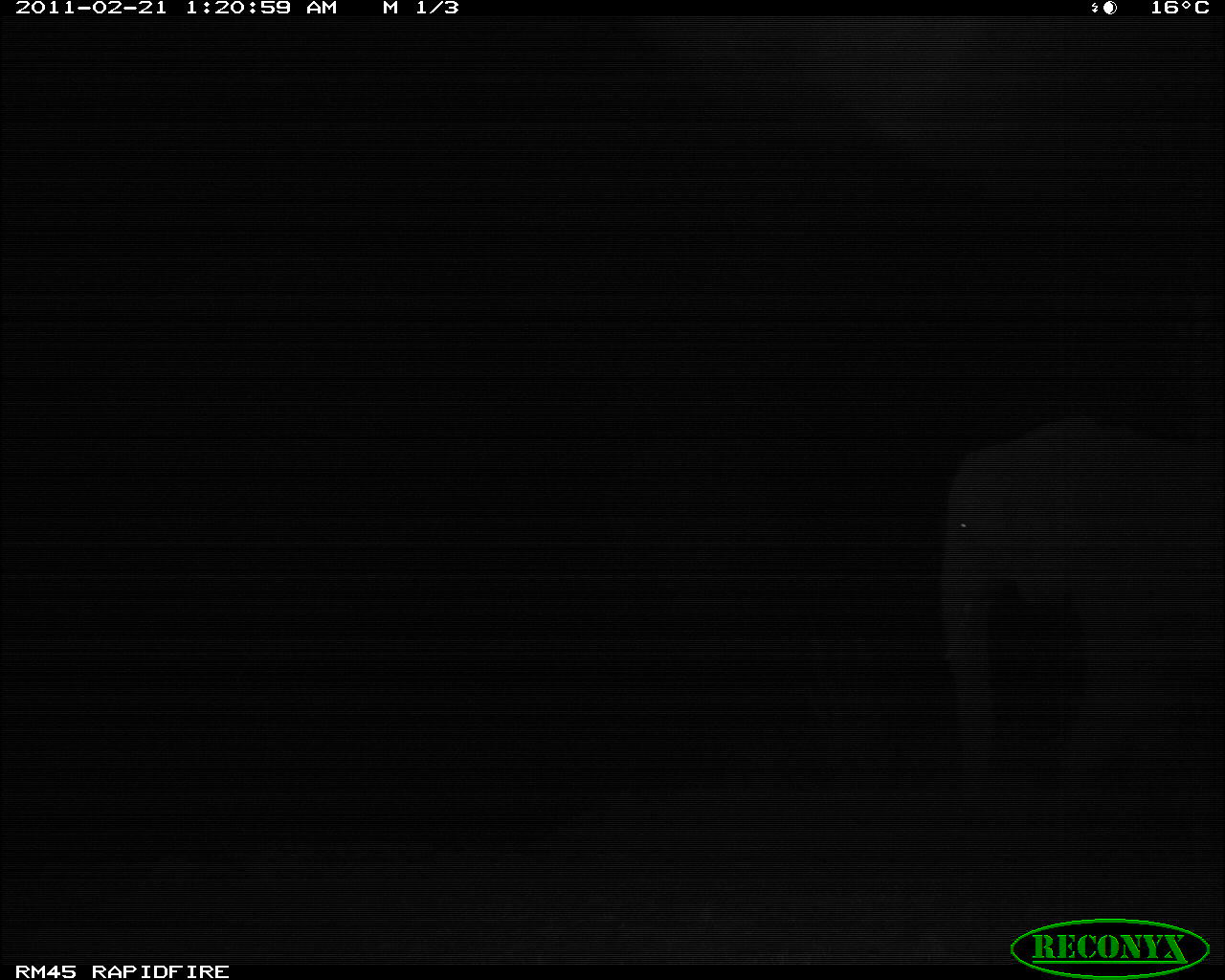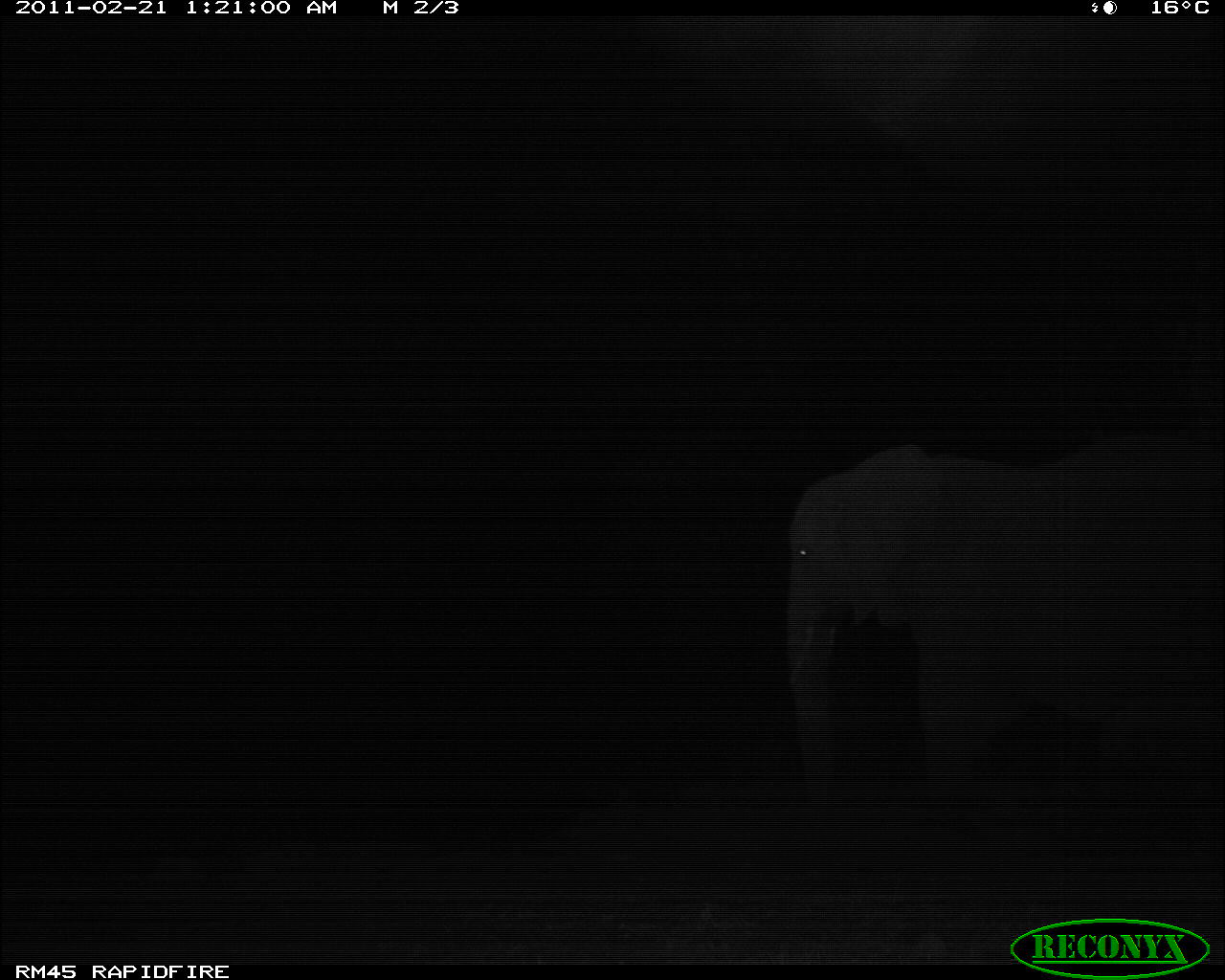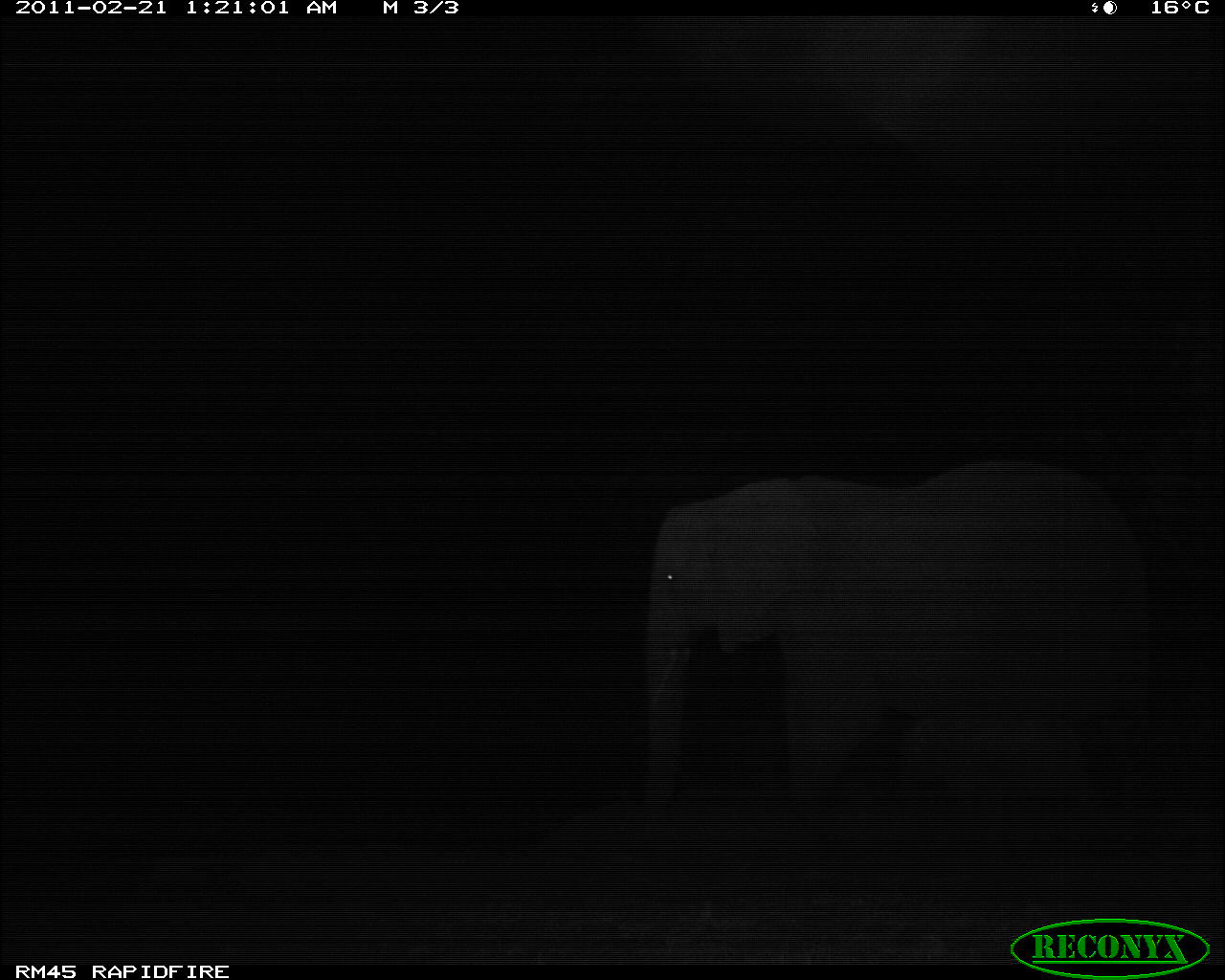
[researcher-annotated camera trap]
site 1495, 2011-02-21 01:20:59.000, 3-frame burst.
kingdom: Animalia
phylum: Chordata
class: Mammalia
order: Proboscidea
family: Elephantidae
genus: Loxodonta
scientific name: Loxodonta africana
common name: african bush elephant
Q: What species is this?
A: Loxodonta africana (african bush elephant).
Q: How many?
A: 1.